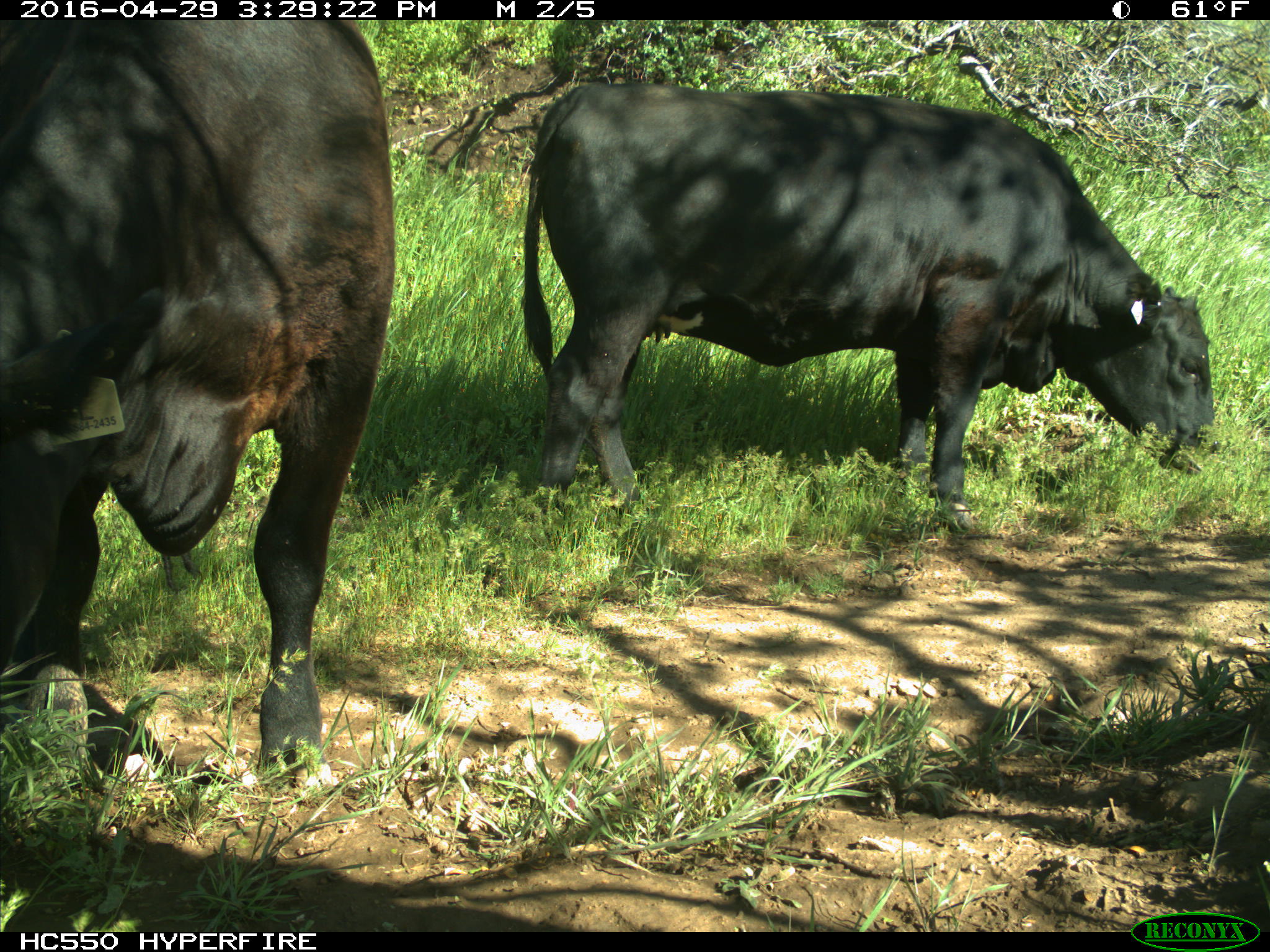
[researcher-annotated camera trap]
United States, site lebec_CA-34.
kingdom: Animalia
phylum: Chordata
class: Mammalia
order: Artiodactyla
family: Bovidae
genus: Bos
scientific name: Bos taurus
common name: domestic cow